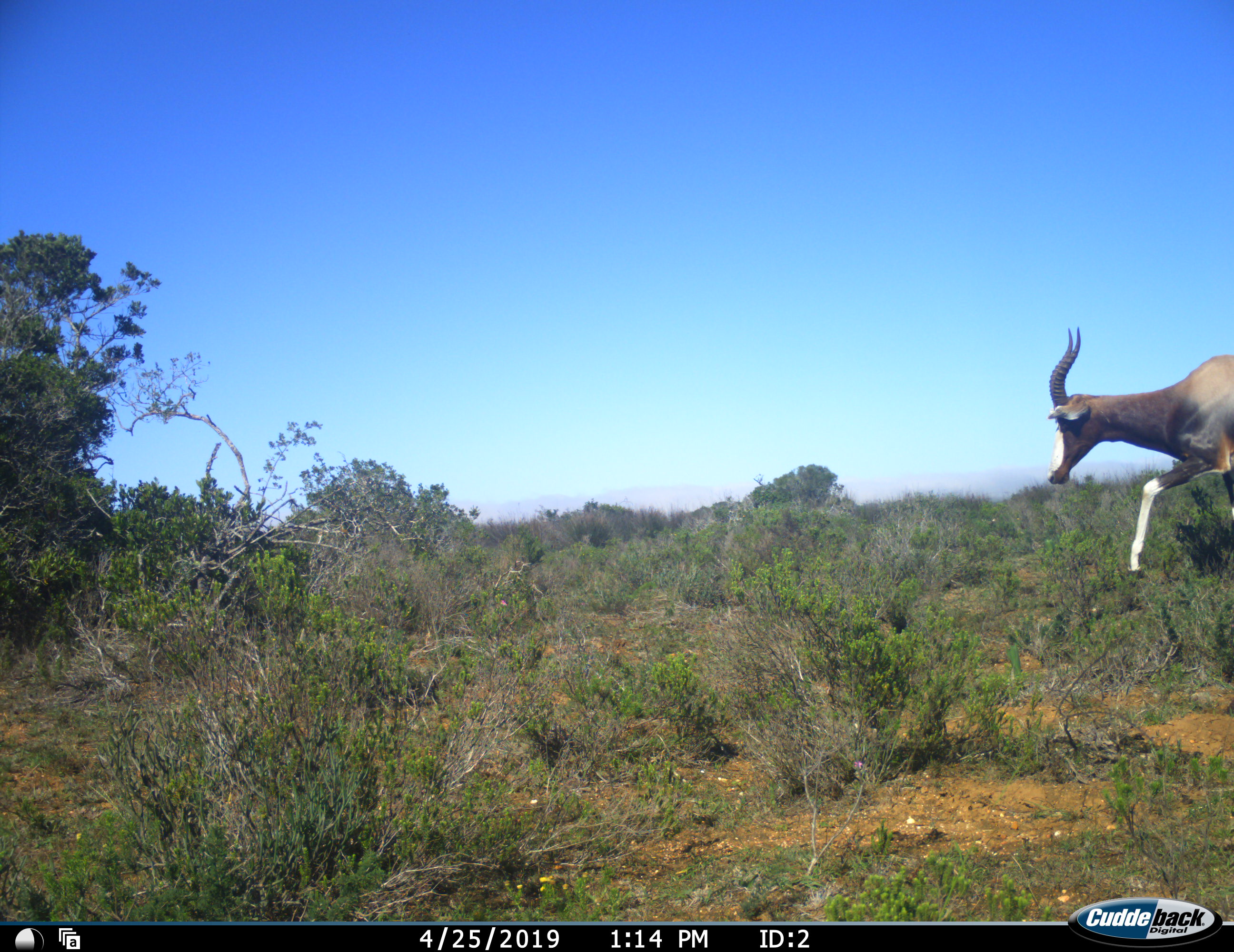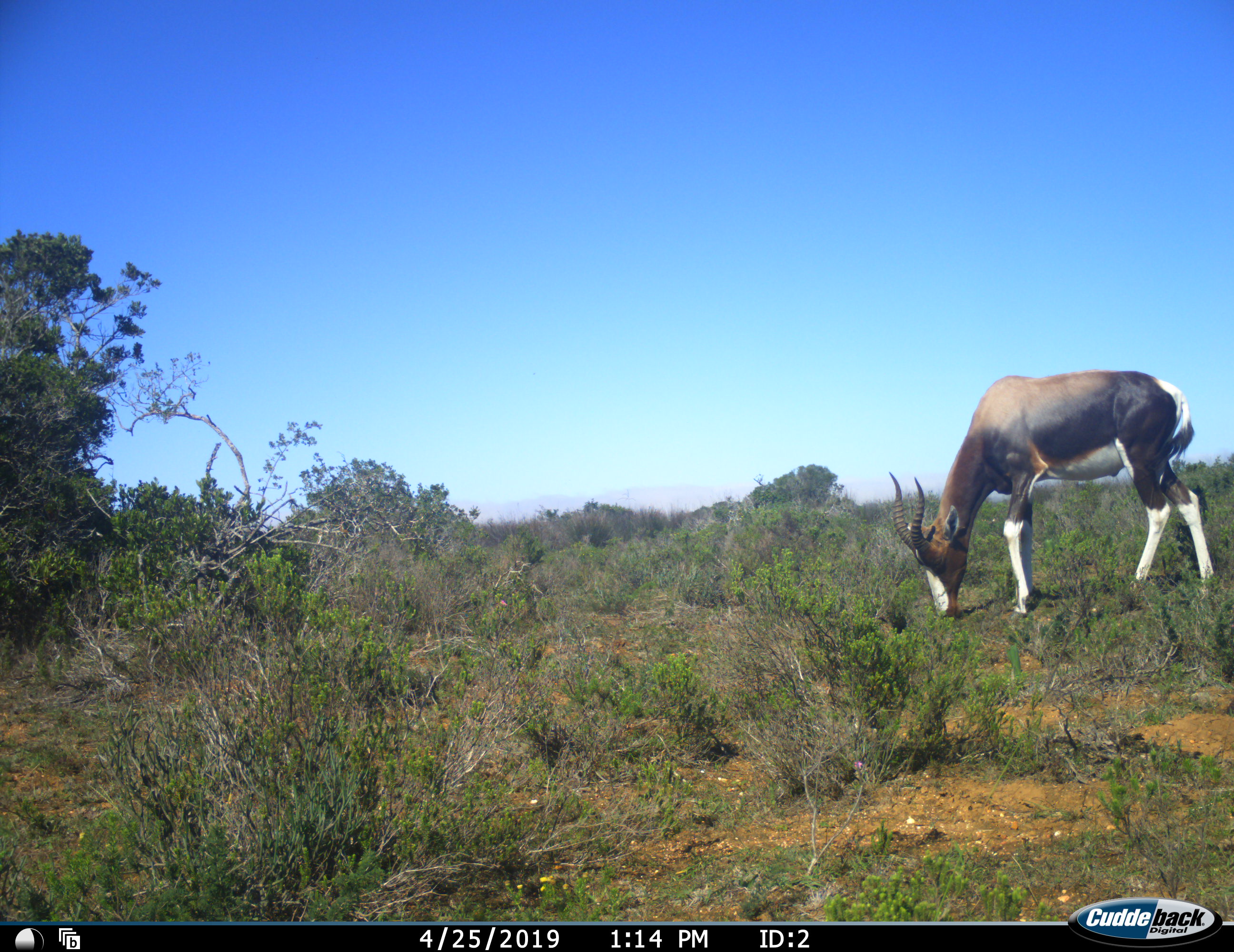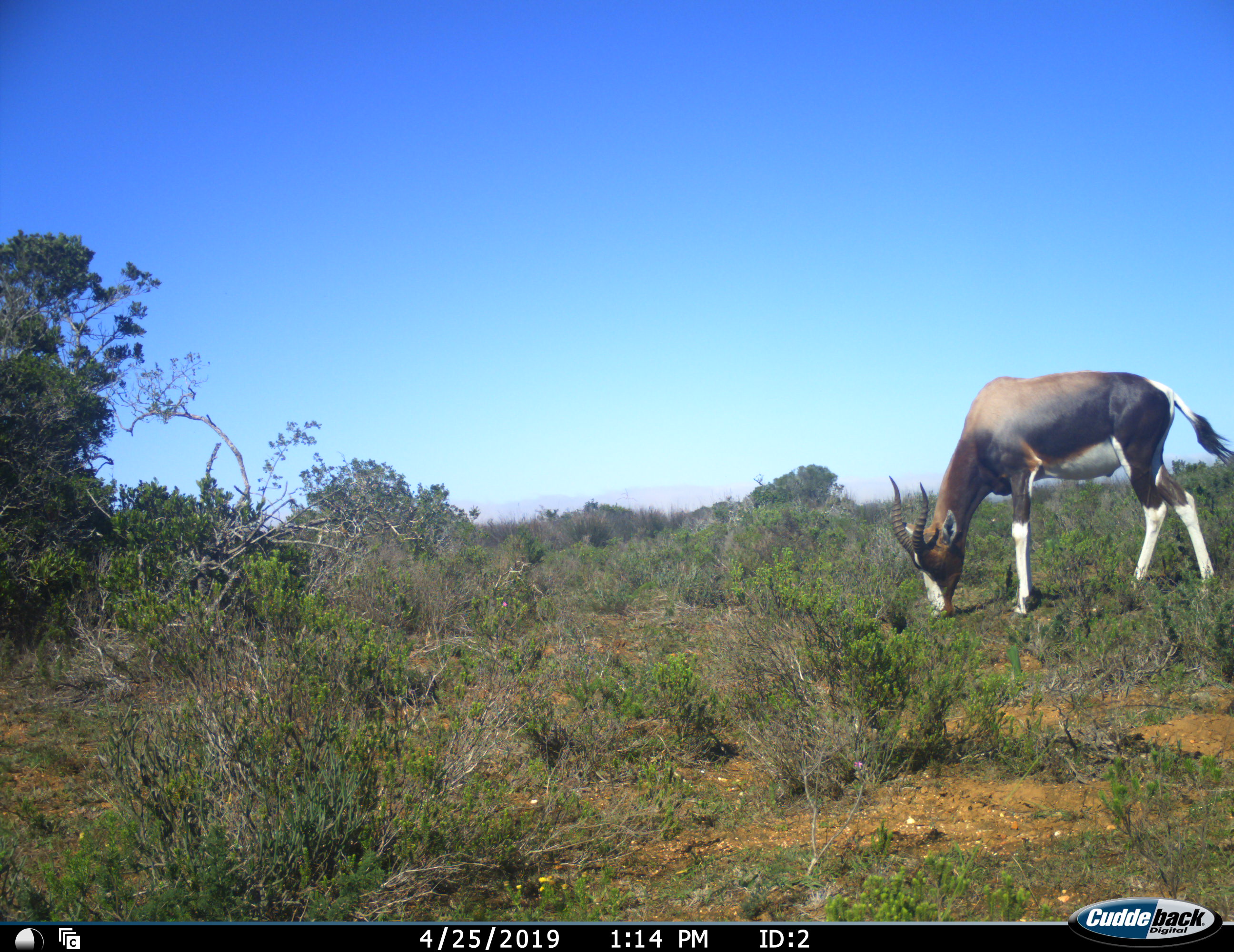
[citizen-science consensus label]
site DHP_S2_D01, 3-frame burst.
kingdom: Animalia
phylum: Chordata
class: Mammalia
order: Artiodactyla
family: Bovidae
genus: Damaliscus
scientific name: Damaliscus pygargus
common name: bontebok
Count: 1.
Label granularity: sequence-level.